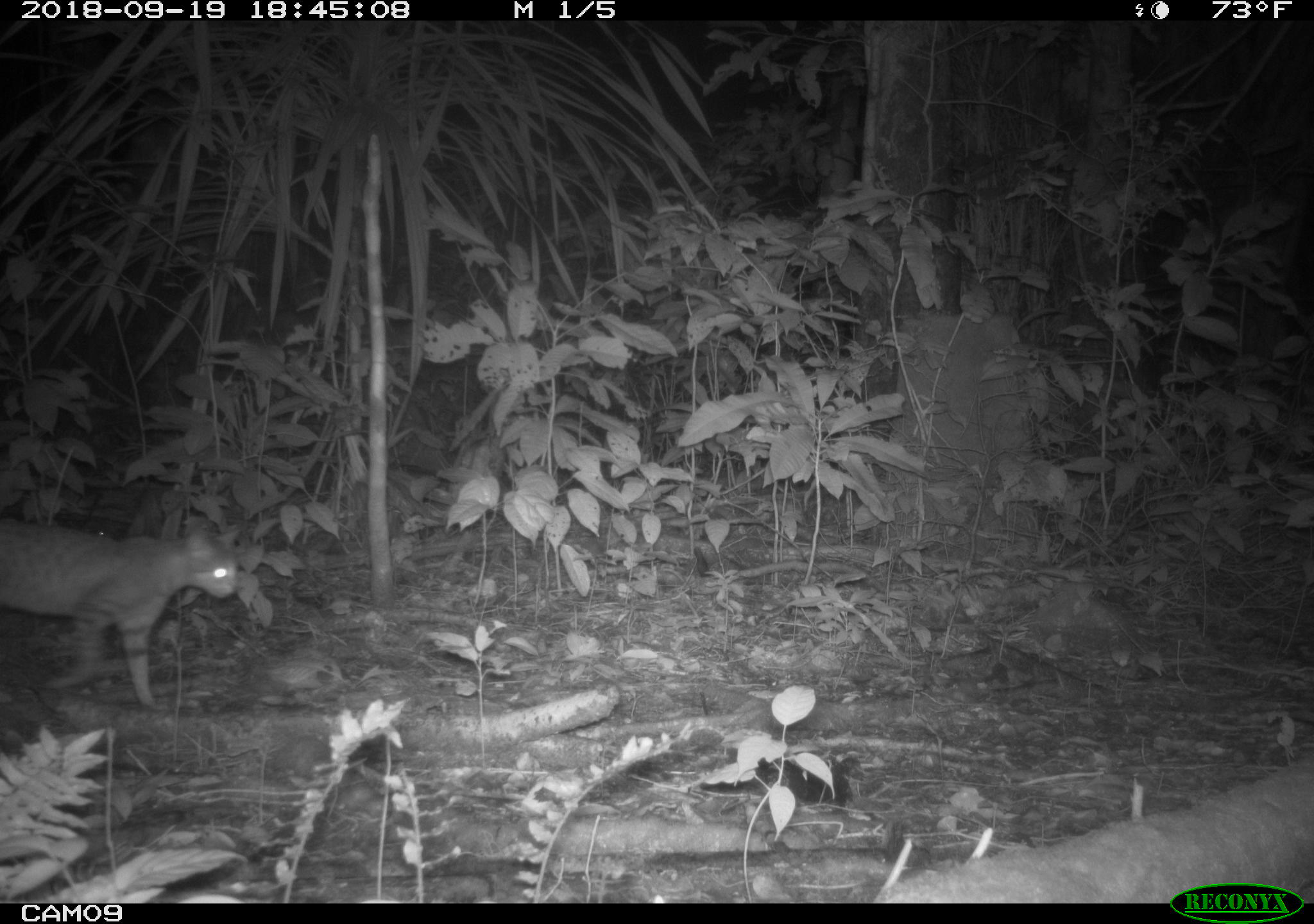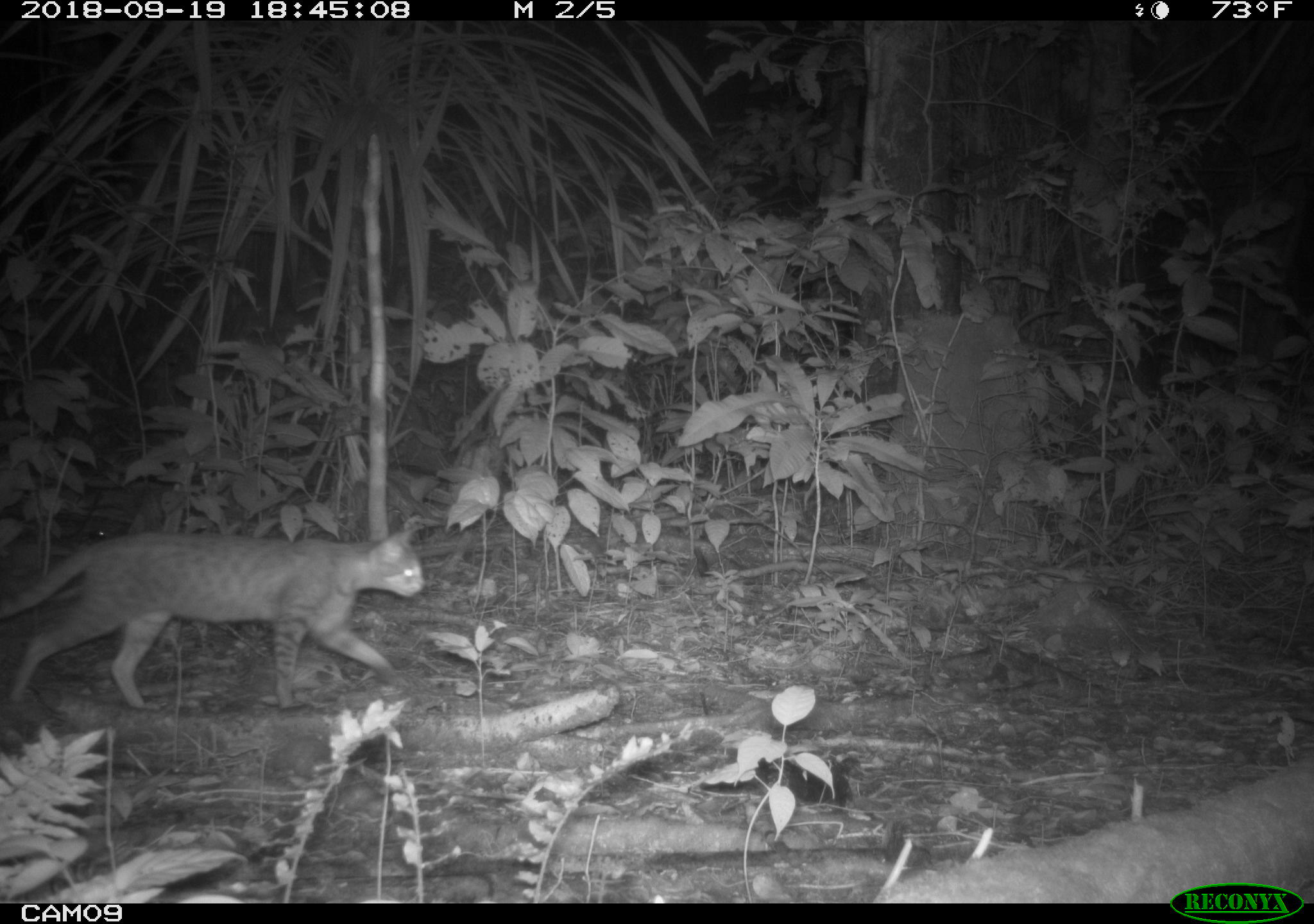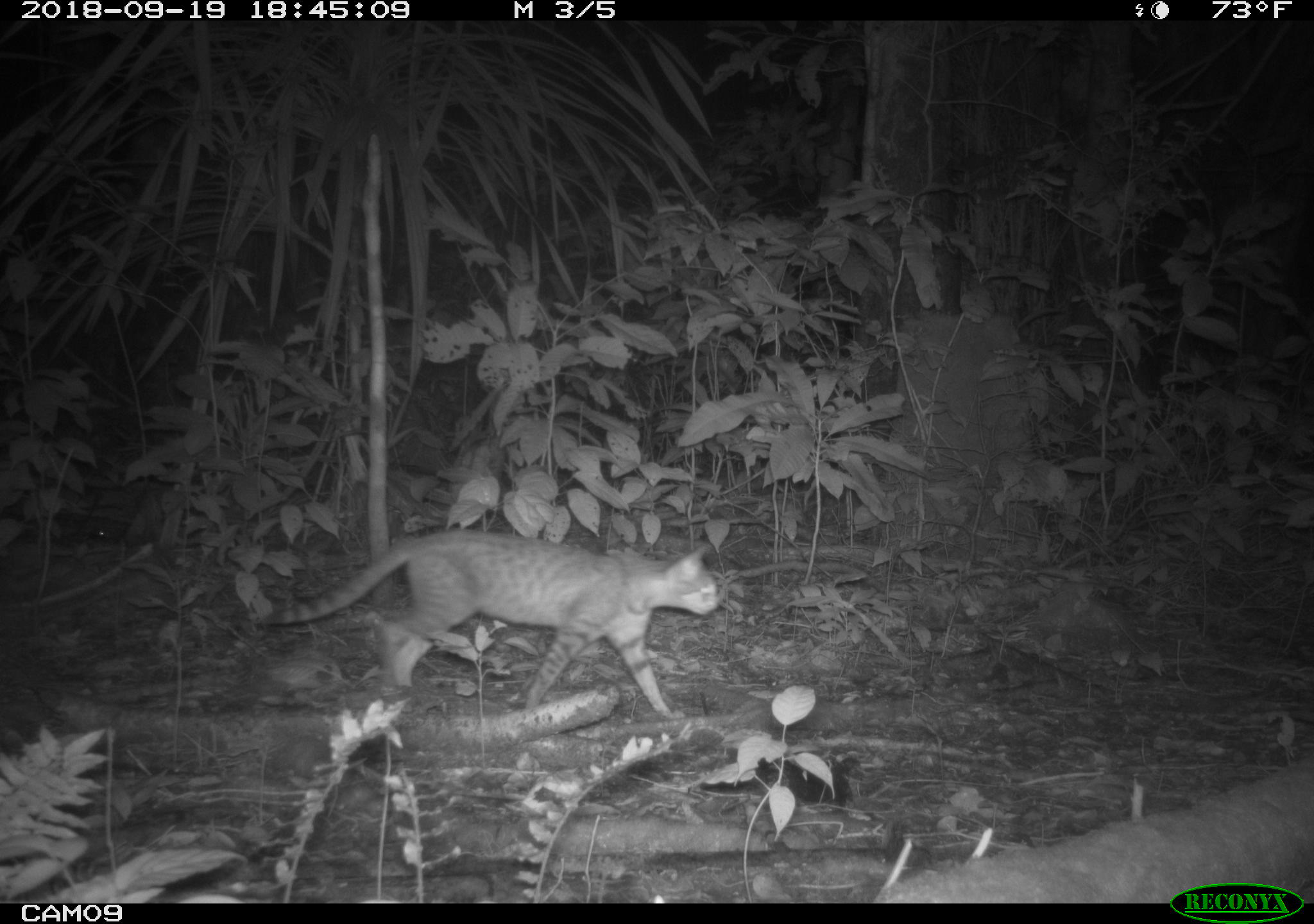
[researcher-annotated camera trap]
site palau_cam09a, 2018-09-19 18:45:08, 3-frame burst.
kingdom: Animalia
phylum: Chordata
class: Mammalia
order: Carnivora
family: Felidae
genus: Felis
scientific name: Felis catus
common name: cat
Cat (Felis catus).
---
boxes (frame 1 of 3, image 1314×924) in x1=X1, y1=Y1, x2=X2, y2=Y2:
cat: x1=0, y1=513, x2=260, y2=710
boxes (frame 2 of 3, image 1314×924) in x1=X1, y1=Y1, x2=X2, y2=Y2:
cat: x1=0, y1=524, x2=429, y2=715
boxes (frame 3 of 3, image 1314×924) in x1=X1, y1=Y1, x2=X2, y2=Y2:
cat: x1=246, y1=529, x2=724, y2=722